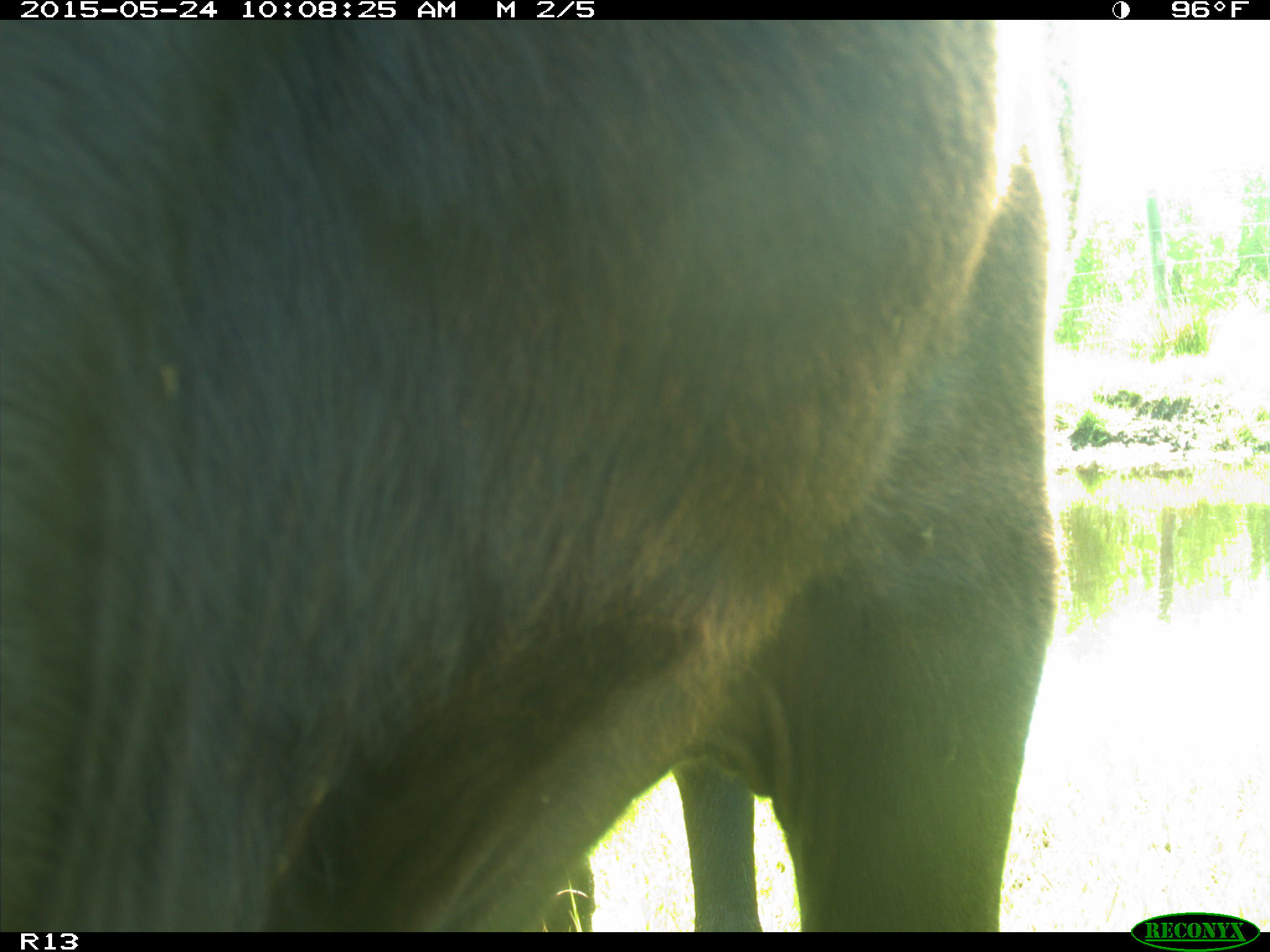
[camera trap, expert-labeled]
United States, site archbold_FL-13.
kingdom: Animalia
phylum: Chordata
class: Mammalia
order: Artiodactyla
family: Bovidae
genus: Bos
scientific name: Bos taurus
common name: domestic cow